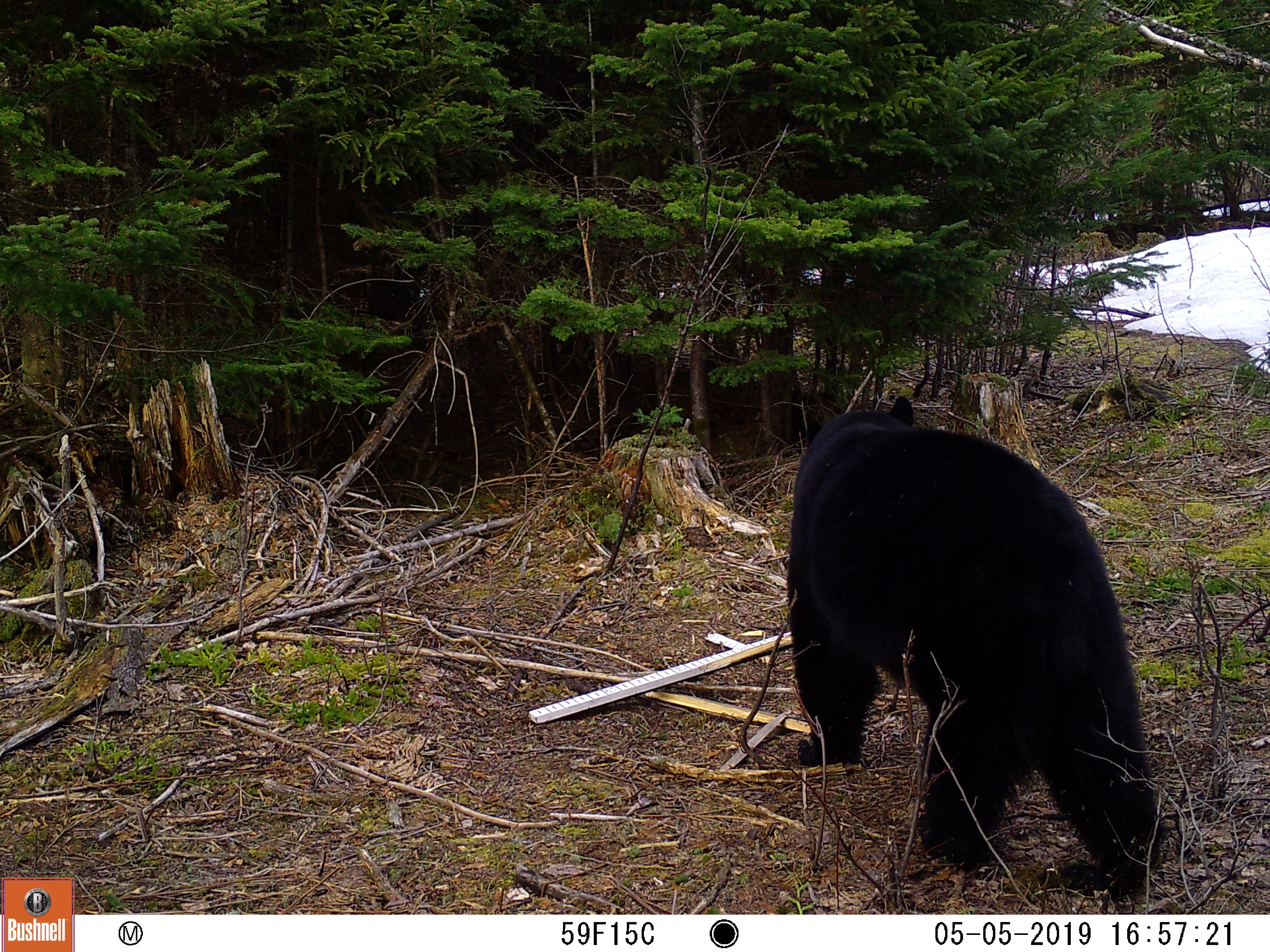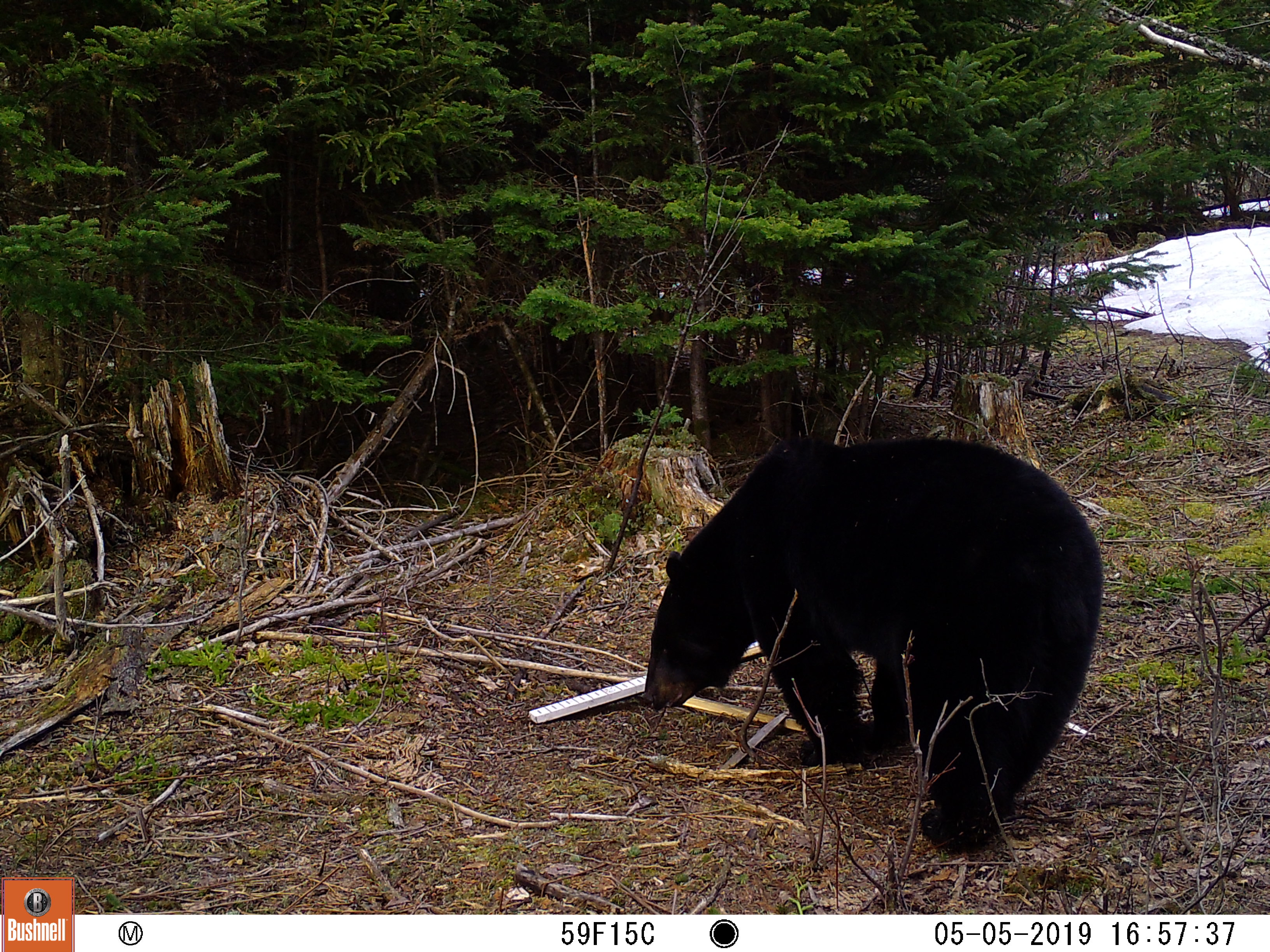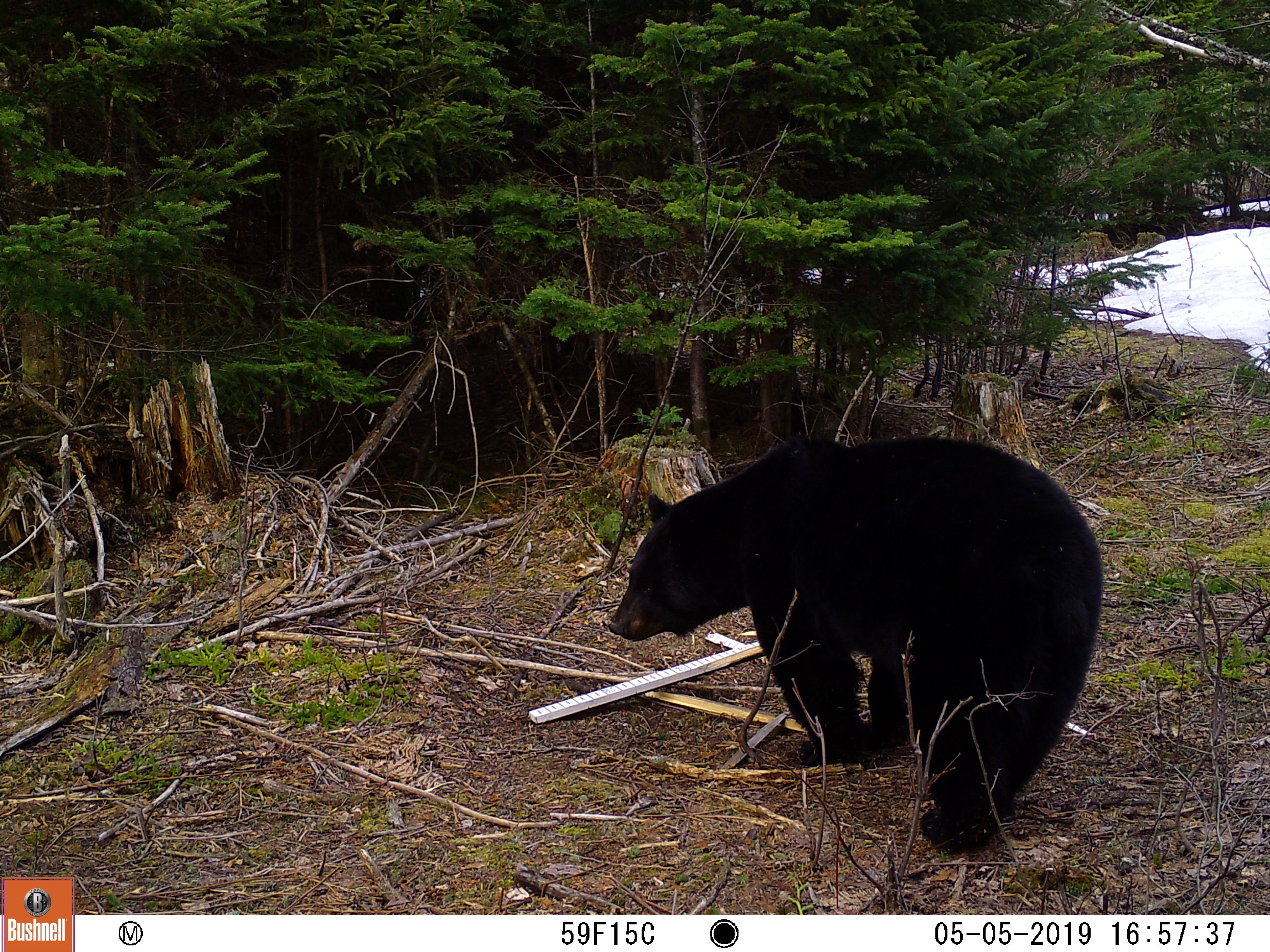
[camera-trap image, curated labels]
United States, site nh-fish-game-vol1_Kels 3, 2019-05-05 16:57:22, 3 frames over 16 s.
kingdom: Animalia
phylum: Chordata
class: Mammalia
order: Carnivora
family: Ursidae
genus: Ursus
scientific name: Ursus americanus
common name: black bear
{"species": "black bear (Ursus americanus)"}